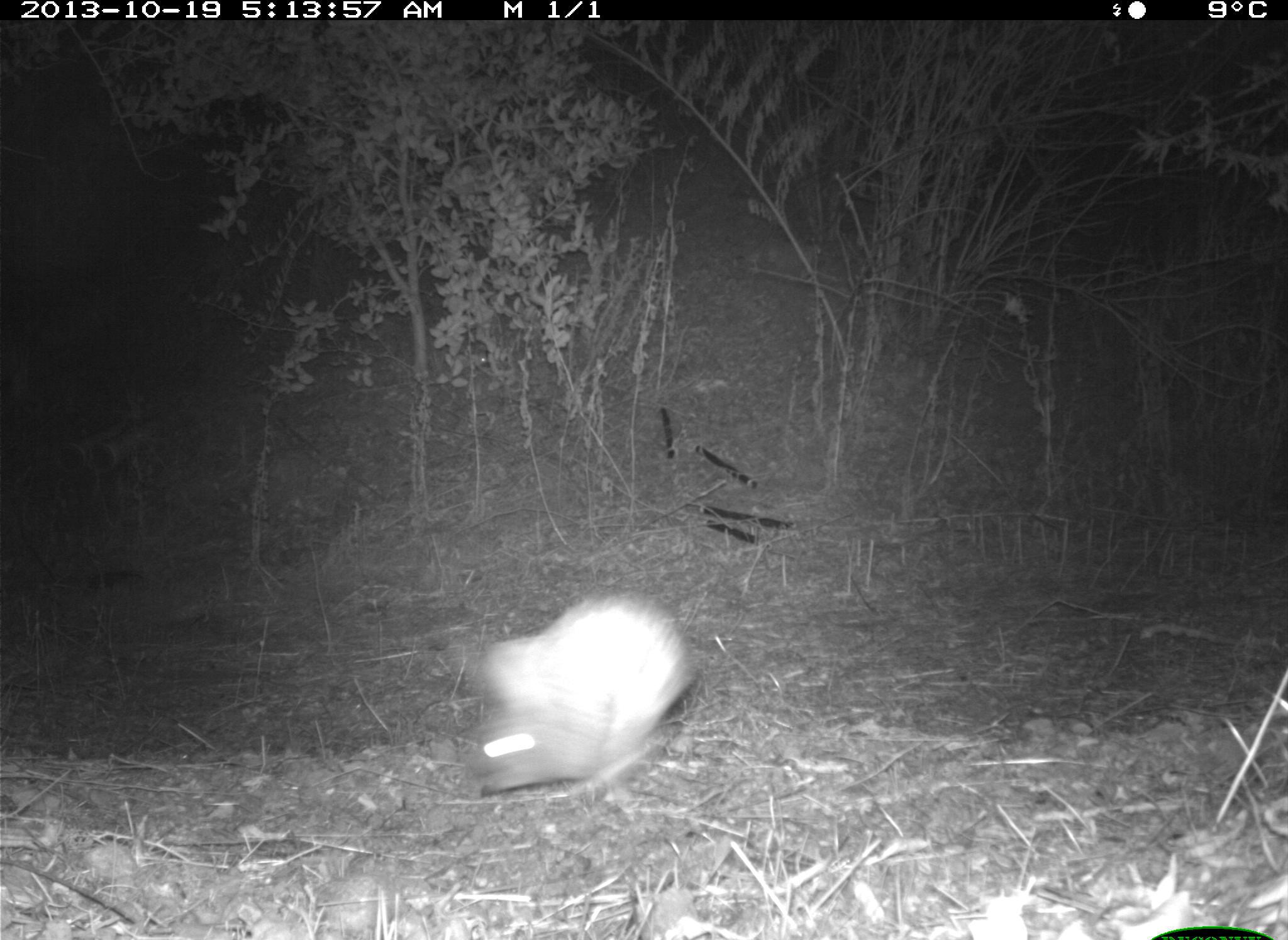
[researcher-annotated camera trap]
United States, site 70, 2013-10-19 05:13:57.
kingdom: Animalia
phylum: Chordata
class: Mammalia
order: Lagomorpha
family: Leporidae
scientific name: Leporidae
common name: rabbits and hares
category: rabbit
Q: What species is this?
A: Rabbit (rabbits and hares) (Leporidae).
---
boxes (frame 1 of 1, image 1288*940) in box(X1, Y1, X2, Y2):
rabbit: box(462, 589, 700, 809)